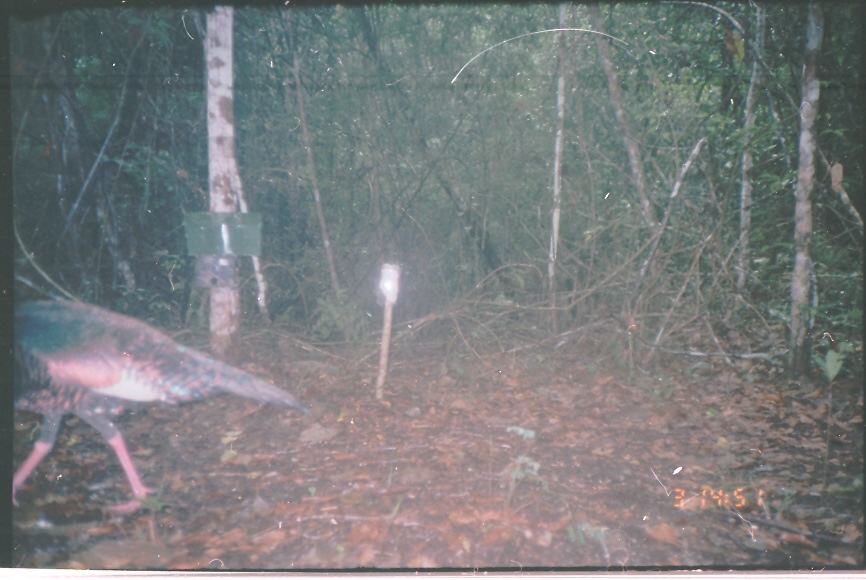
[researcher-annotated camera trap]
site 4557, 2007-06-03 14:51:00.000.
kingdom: Animalia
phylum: Chordata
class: Aves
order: Galliformes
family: Phasianidae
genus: Meleagris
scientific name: Meleagris ocellata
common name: ocellated turkey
Meleagris ocellata (ocellated turkey), count 1.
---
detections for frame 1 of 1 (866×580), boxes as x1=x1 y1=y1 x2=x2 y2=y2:
meleagris ocellata: x1=11 y1=297 x2=310 y2=519